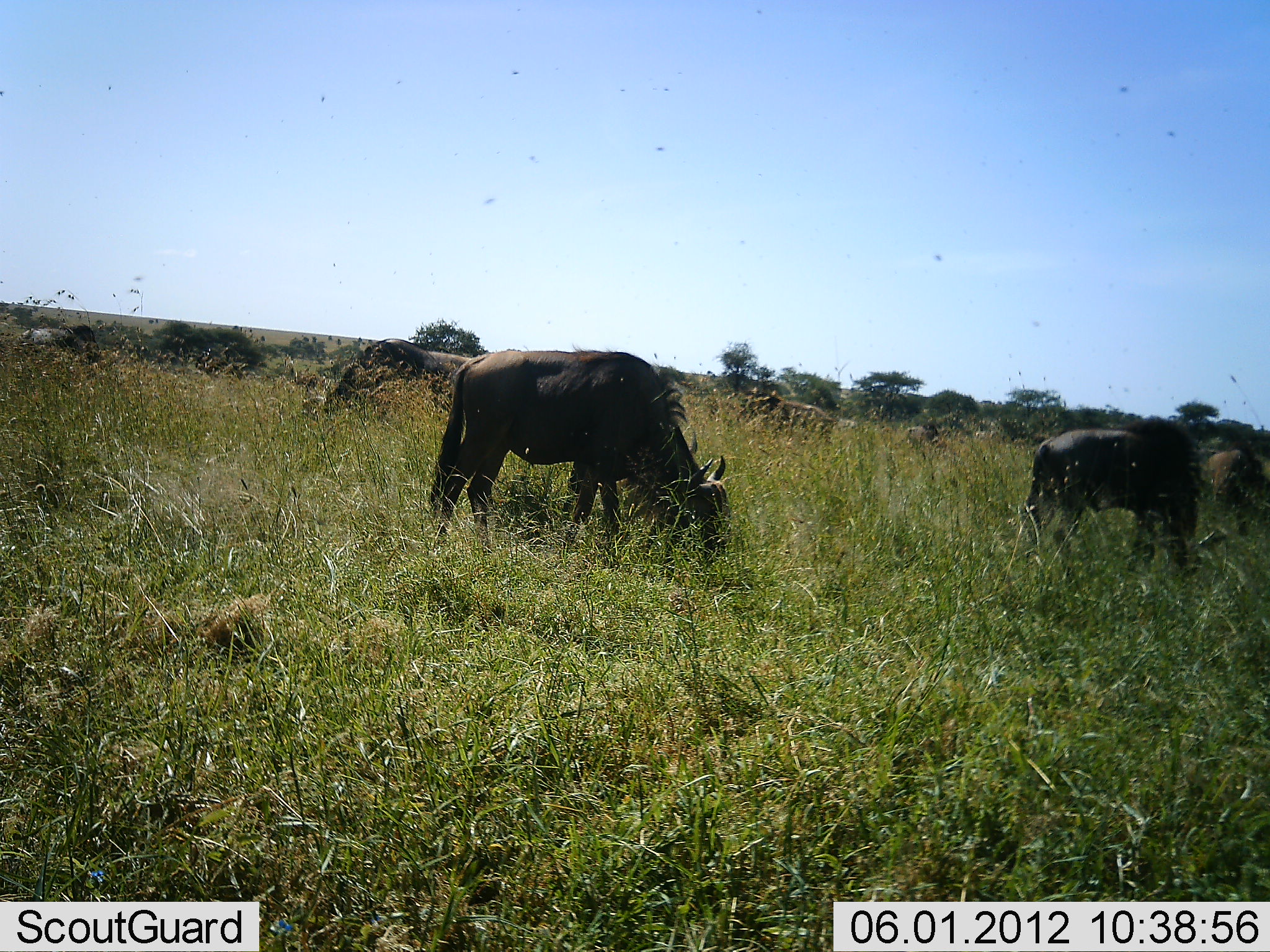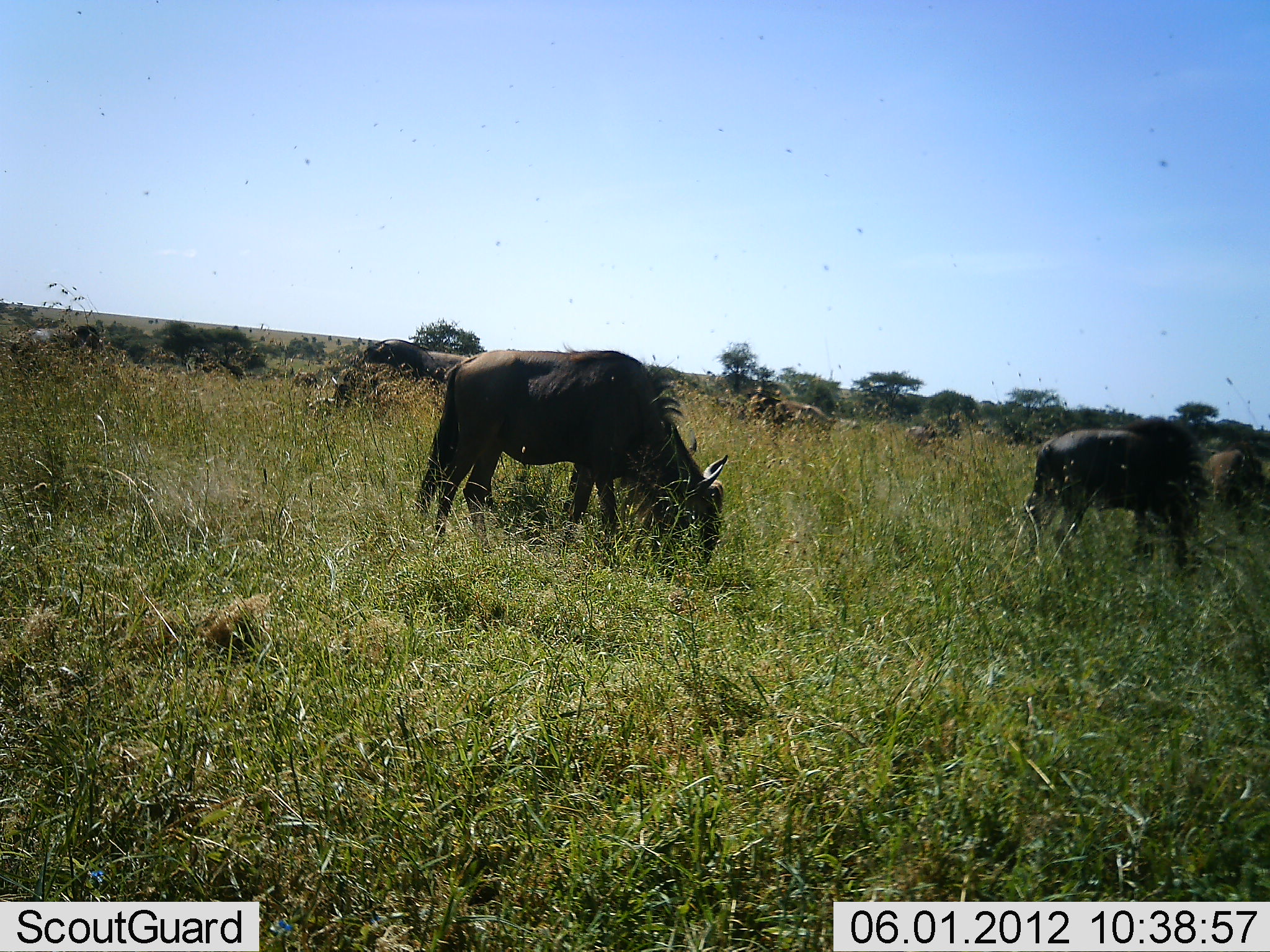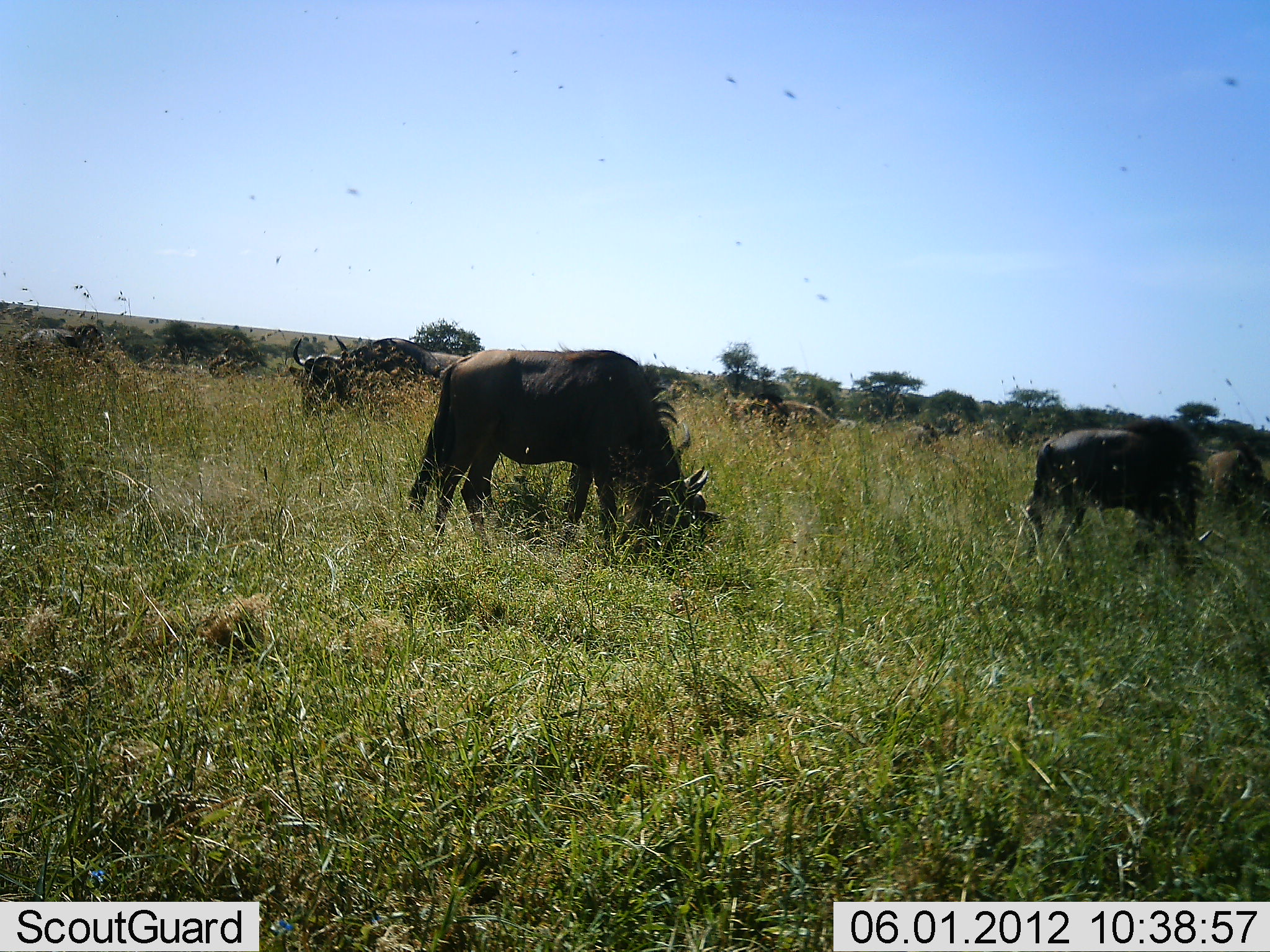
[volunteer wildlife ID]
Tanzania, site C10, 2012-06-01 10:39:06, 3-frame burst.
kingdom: Animalia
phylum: Chordata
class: Mammalia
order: Artiodactyla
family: Bovidae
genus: Connochaetes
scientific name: Connochaetes taurinus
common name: blue wildebeest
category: wildebeest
Wildebeest (blue wildebeest) (Connochaetes taurinus), count 9. Behavior (volunteer vote fractions): standing 36%, resting 9%, moving 18%, interacting 0%. Young present (vote fraction): 0%. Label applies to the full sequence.